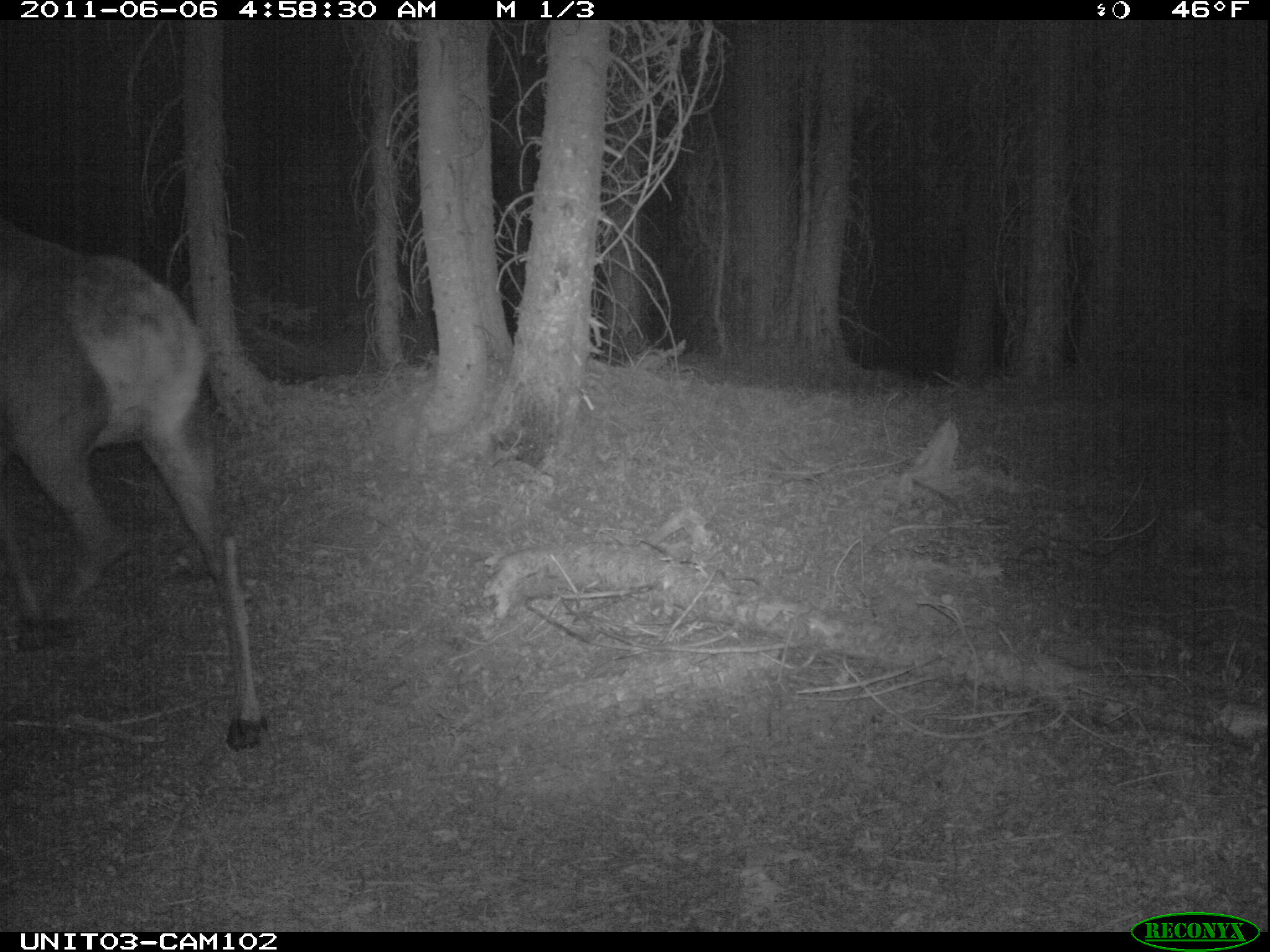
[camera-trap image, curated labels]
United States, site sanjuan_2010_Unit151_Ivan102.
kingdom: Animalia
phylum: Chordata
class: Mammalia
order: Artiodactyla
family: Cervidae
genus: Cervus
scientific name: Cervus elaphus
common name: red deer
Cervus elaphus (red deer).